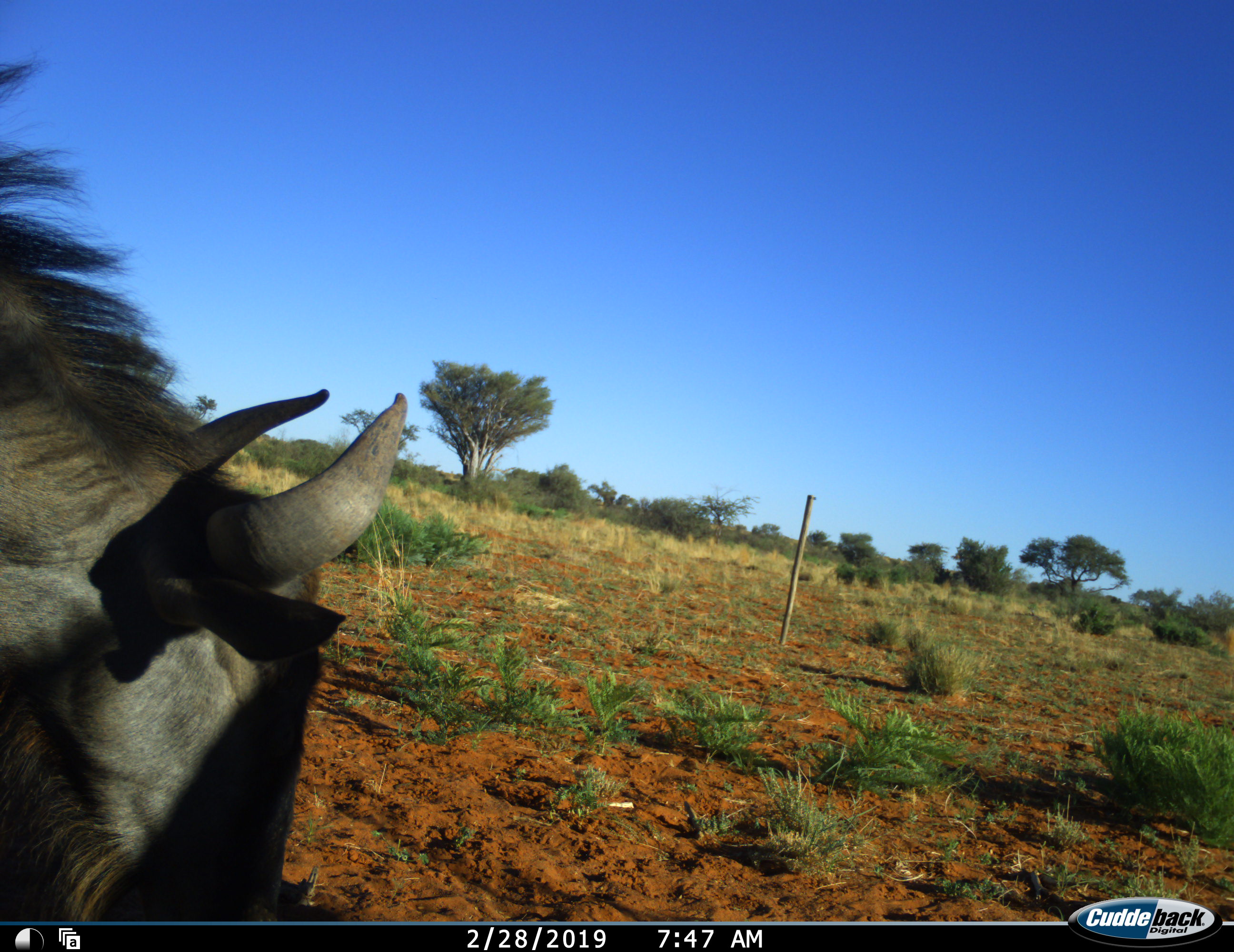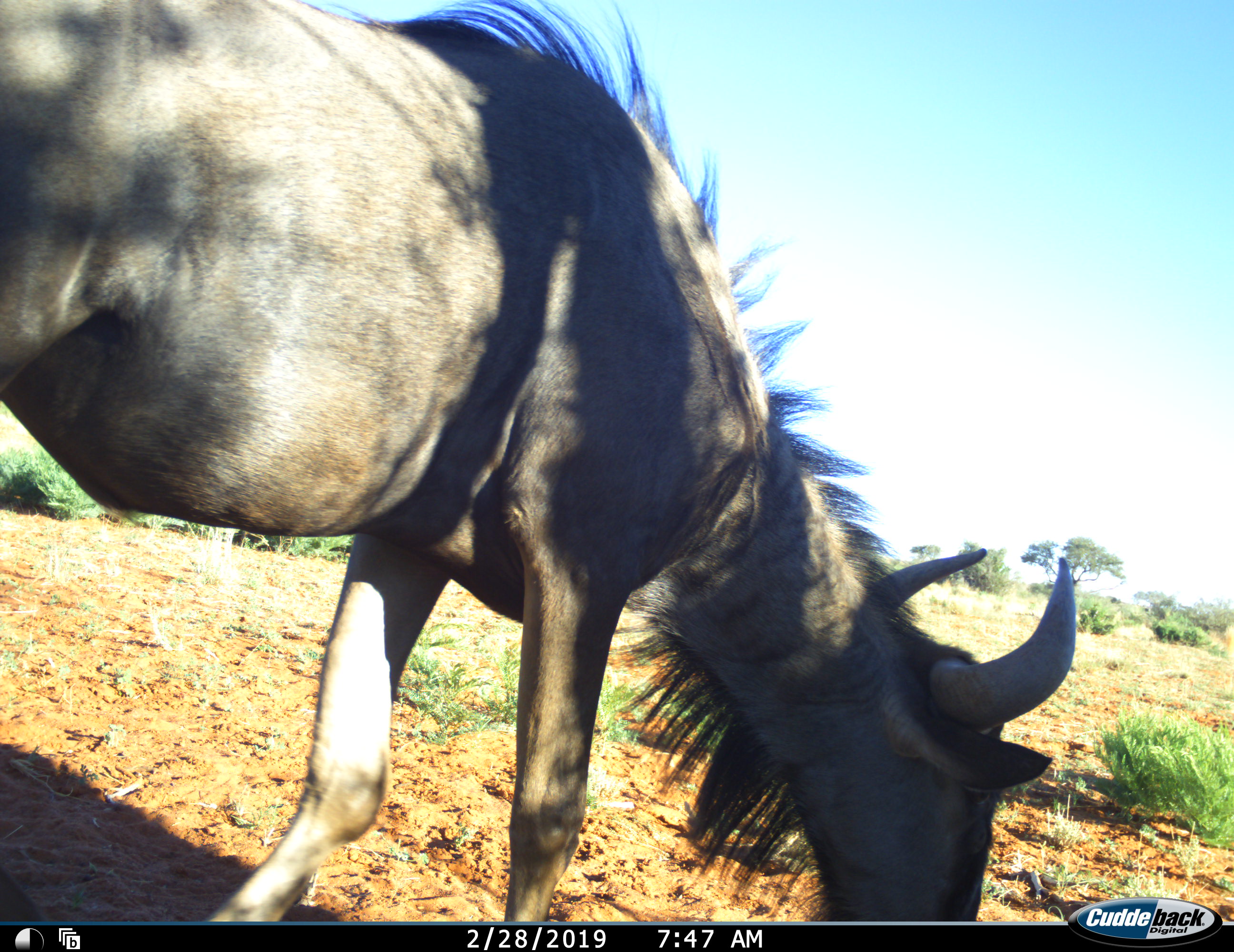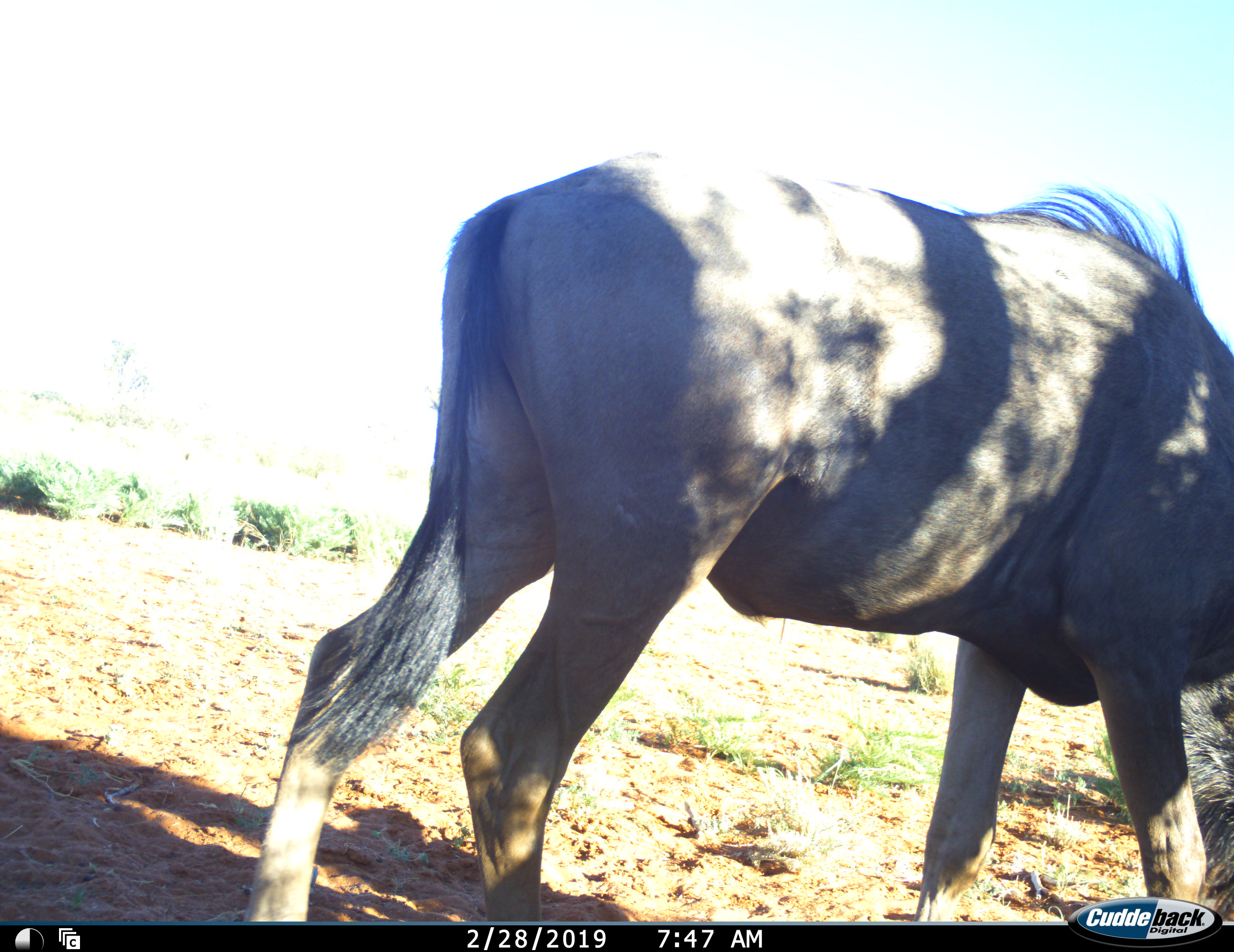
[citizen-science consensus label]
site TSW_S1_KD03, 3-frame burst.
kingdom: Animalia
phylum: Chordata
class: Mammalia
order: Artiodactyla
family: Bovidae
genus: Connochaetes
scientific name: Connochaetes taurinus taurinus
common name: blue wildebeest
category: wildebeestblue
Wildebeestblue (blue wildebeest) (Connochaetes taurinus taurinus), count 1. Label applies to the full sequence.